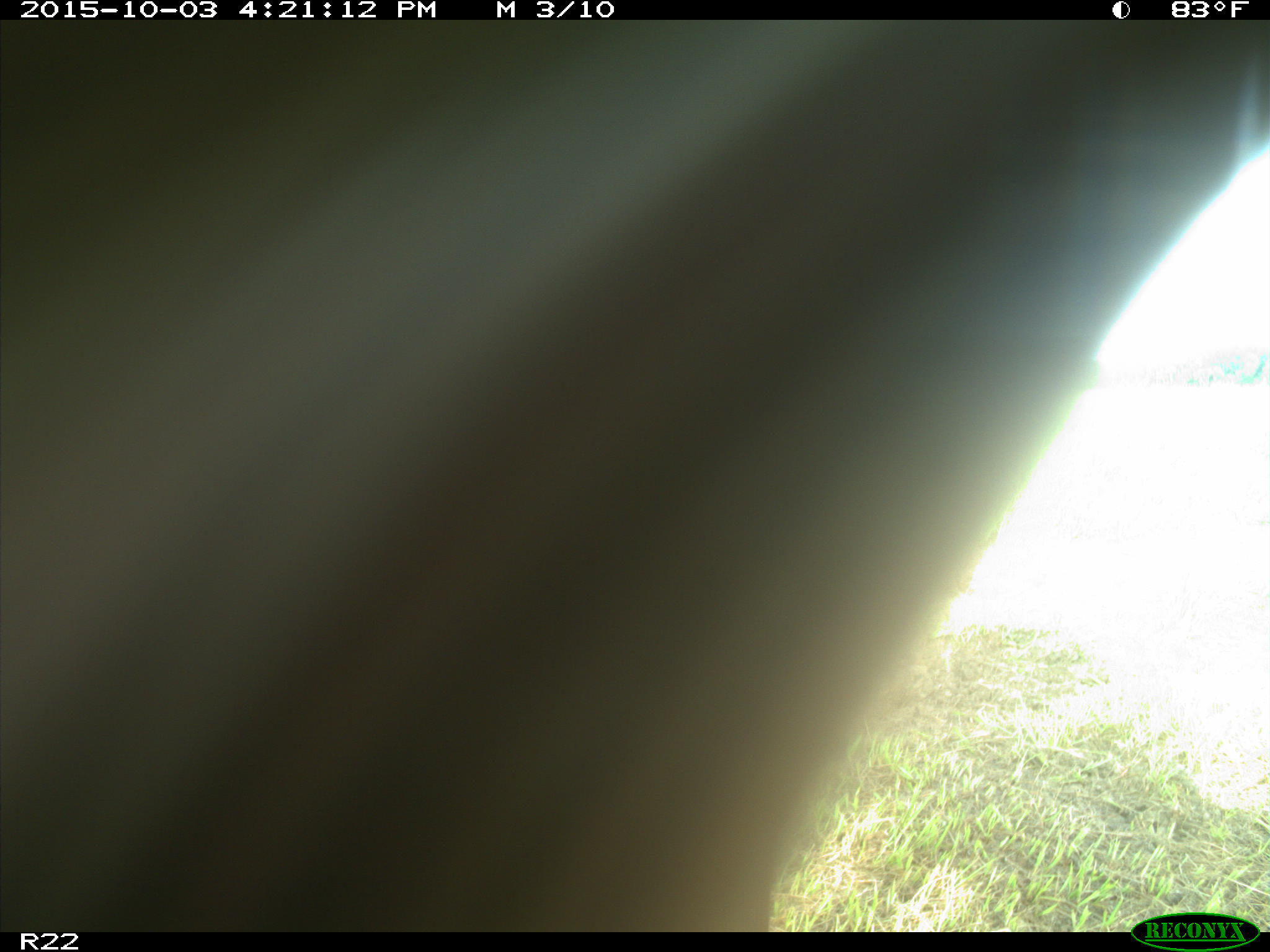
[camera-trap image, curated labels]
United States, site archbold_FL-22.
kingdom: Animalia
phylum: Chordata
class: Mammalia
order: Artiodactyla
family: Bovidae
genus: Bos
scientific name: Bos taurus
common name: domestic cow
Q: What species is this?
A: Bos taurus (domestic cow).